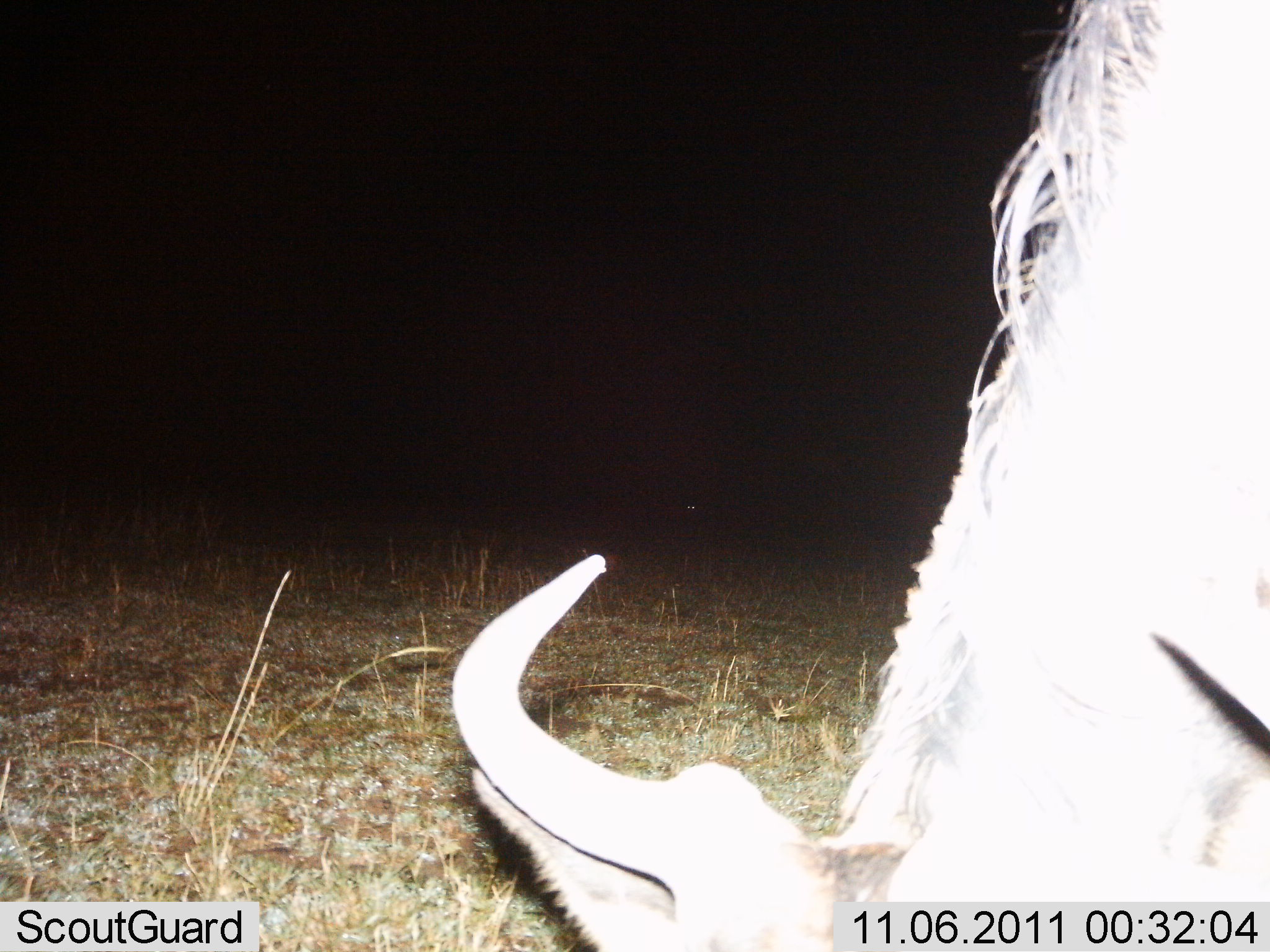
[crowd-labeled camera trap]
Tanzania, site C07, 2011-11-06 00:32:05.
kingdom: Animalia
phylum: Chordata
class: Mammalia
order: Artiodactyla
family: Bovidae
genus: Connochaetes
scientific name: Connochaetes taurinus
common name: blue wildebeest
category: wildebeest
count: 1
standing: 27%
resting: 0%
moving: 0%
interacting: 0%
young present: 0%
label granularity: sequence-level